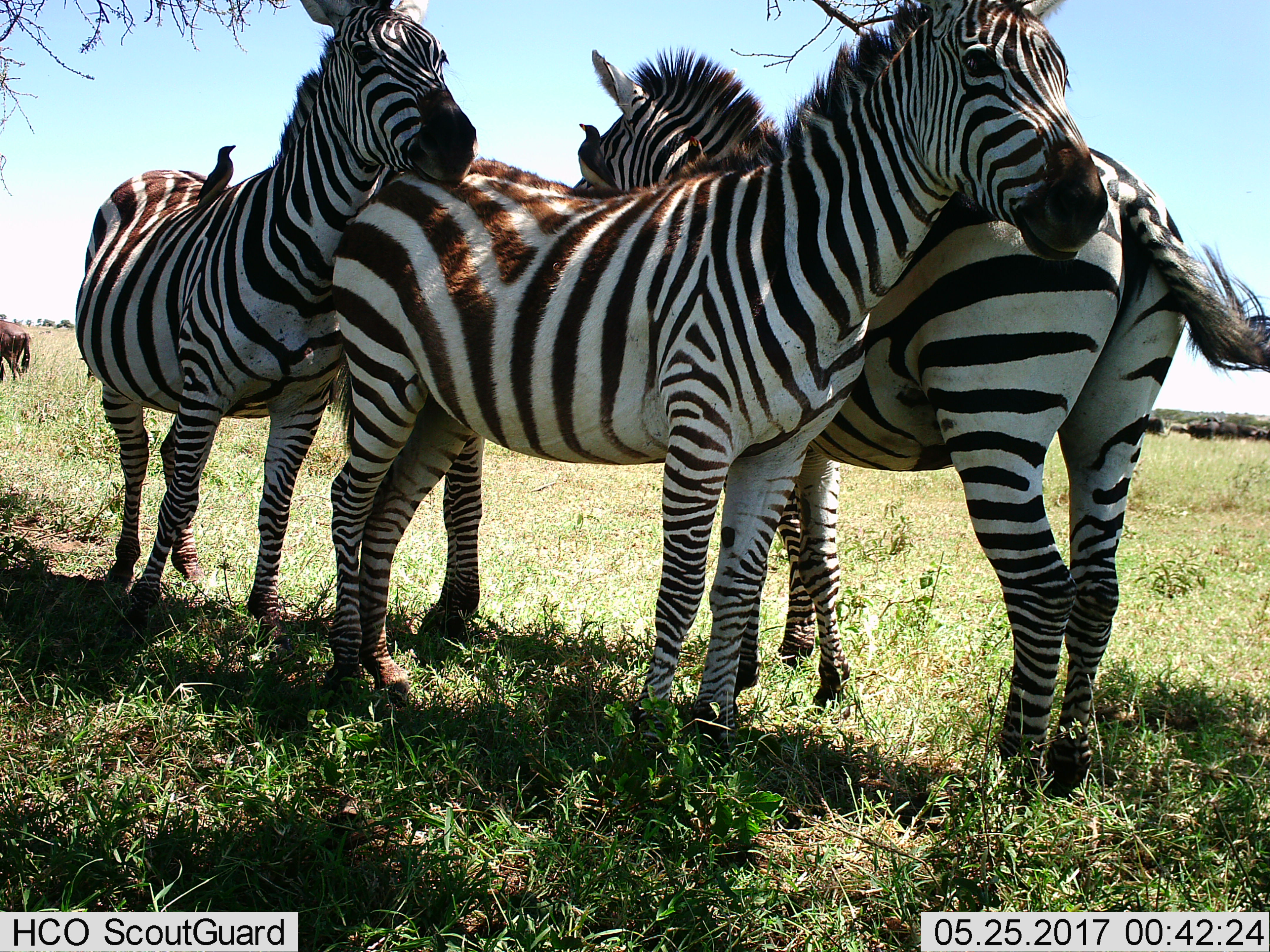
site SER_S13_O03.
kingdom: Animalia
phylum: Chordata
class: Aves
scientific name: Aves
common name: bird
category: birdother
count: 2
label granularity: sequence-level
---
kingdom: Animalia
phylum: Chordata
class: Mammalia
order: Artiodactyla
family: Bovidae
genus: Connochaetes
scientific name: Connochaetes taurinus taurinus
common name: blue wildebeest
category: wildebeestblue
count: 6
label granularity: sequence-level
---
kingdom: Animalia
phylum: Chordata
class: Mammalia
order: Perissodactyla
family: Equidae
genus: Equus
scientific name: Equus quagga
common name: plains zebra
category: zebraplains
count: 3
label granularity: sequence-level